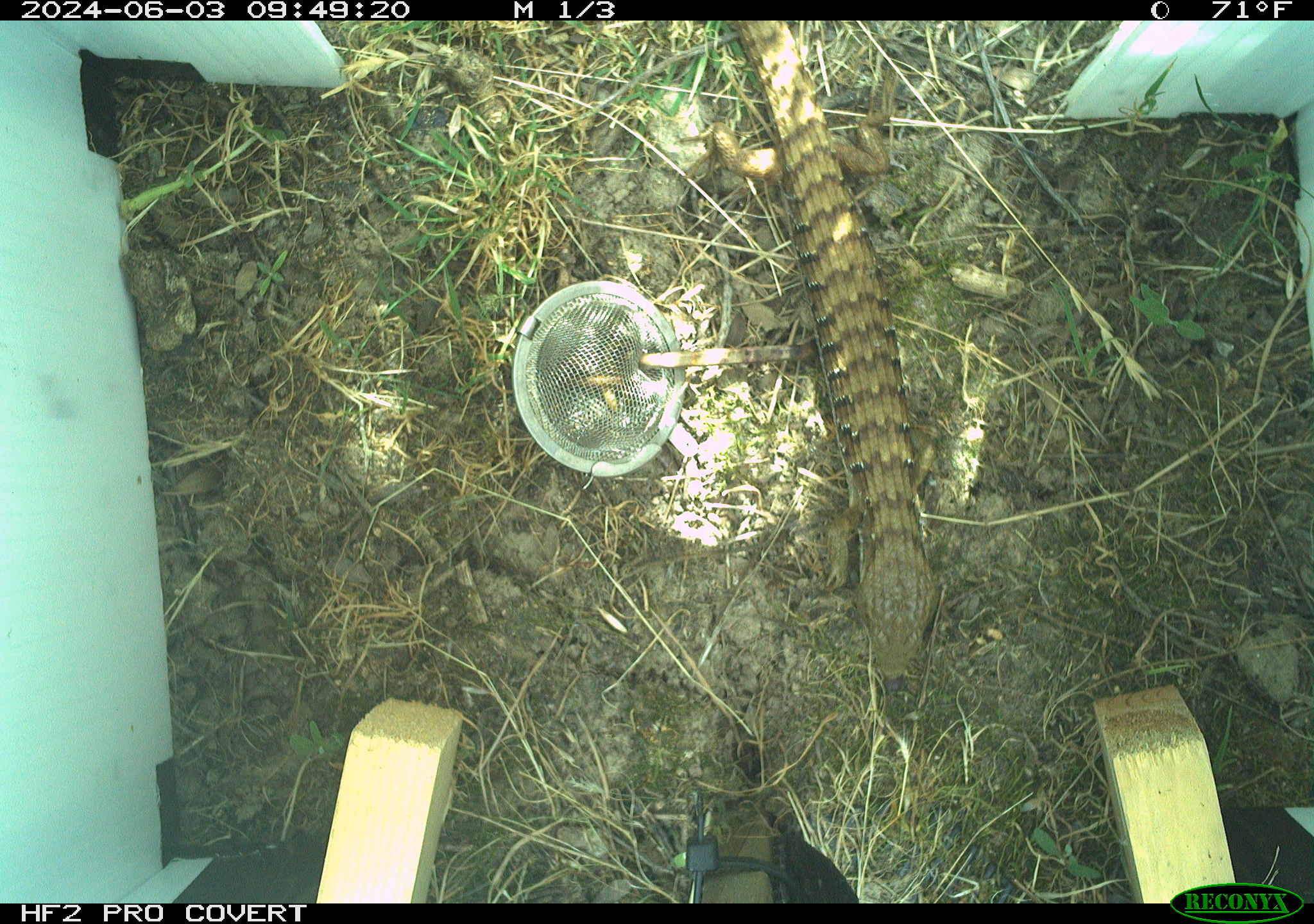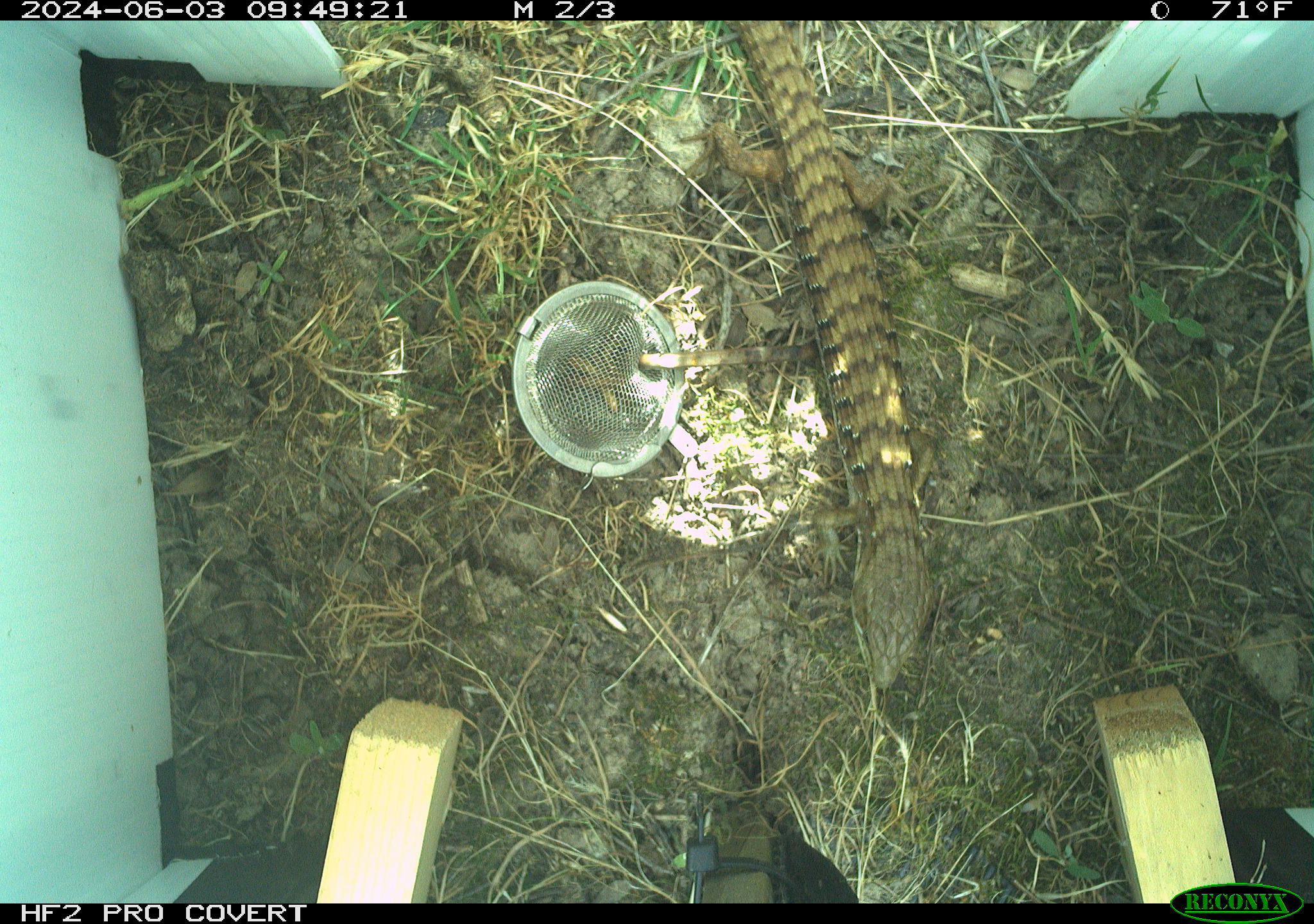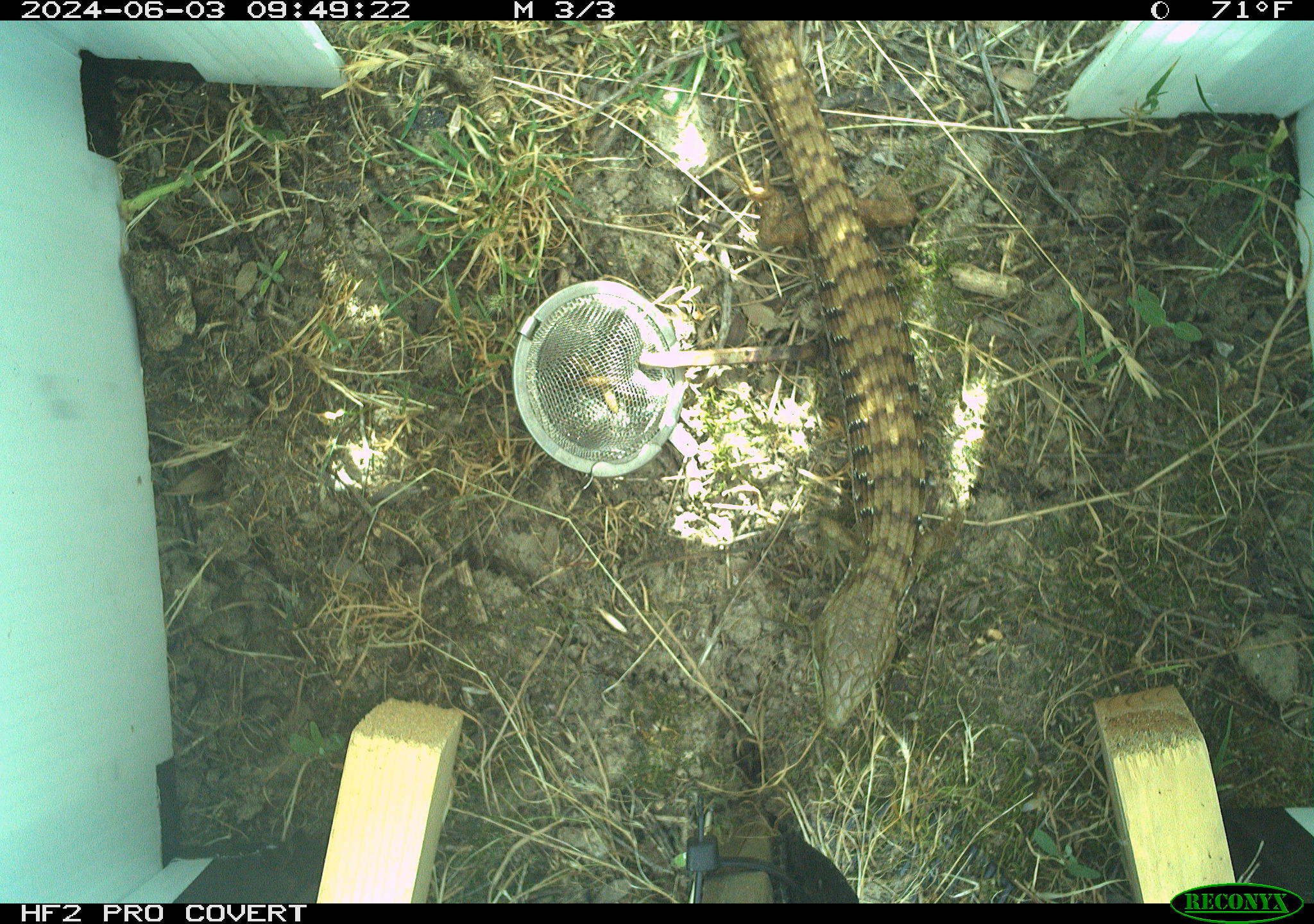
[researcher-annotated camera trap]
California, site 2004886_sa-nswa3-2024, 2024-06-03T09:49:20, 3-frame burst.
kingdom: Animalia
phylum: Chordata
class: Reptilia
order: Squamata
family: Anguidae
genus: Elgaria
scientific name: Elgaria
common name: alligator lizards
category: elgaria species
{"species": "elgaria species (alligator lizards) (Elgaria)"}